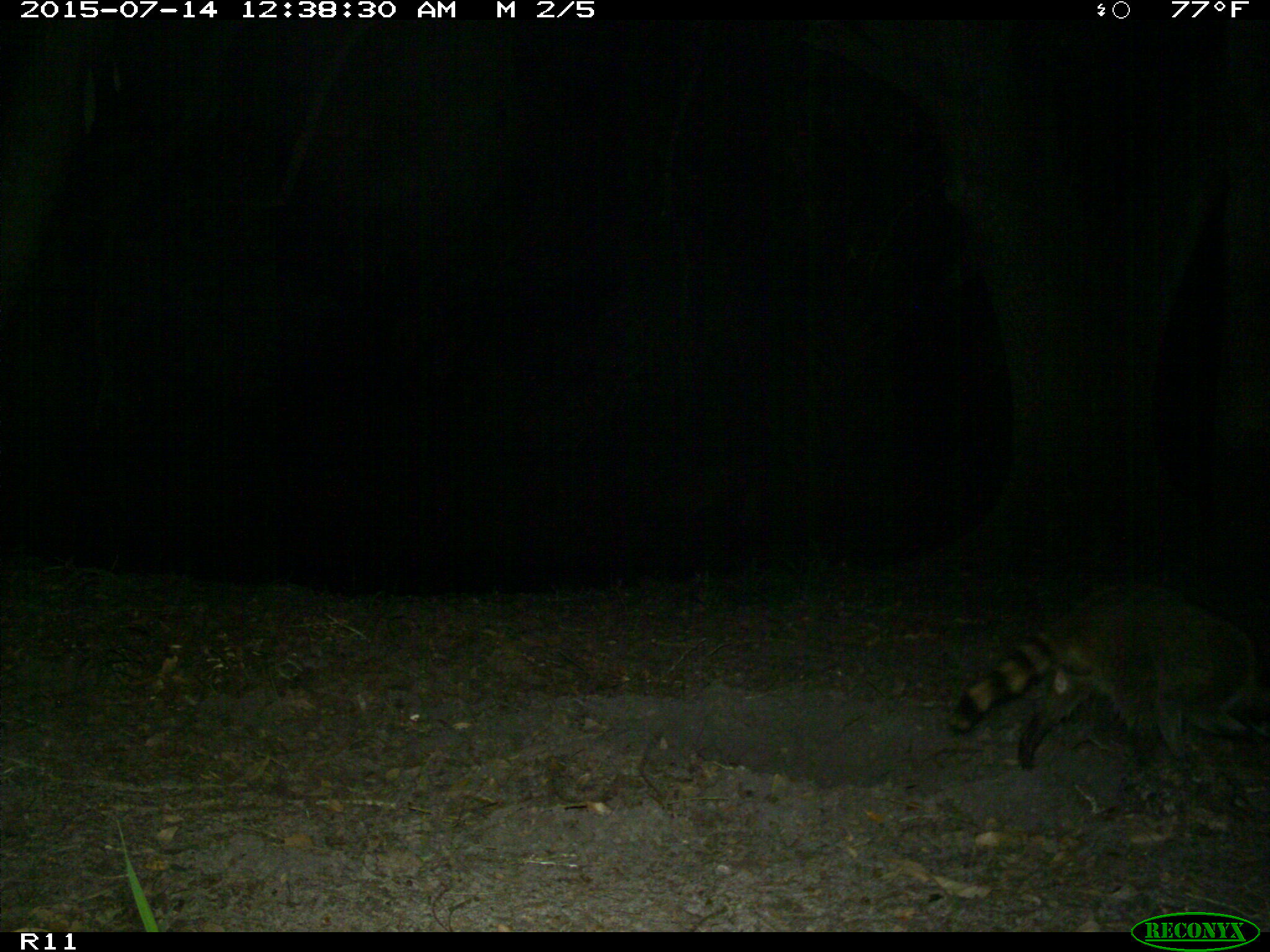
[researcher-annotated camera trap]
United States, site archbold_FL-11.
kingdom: Animalia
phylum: Chordata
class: Mammalia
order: Lagomorpha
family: Leporidae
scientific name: Leporidae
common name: rabbits and hares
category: unidentified rabbit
Unidentified rabbit (rabbits and hares) (Leporidae).